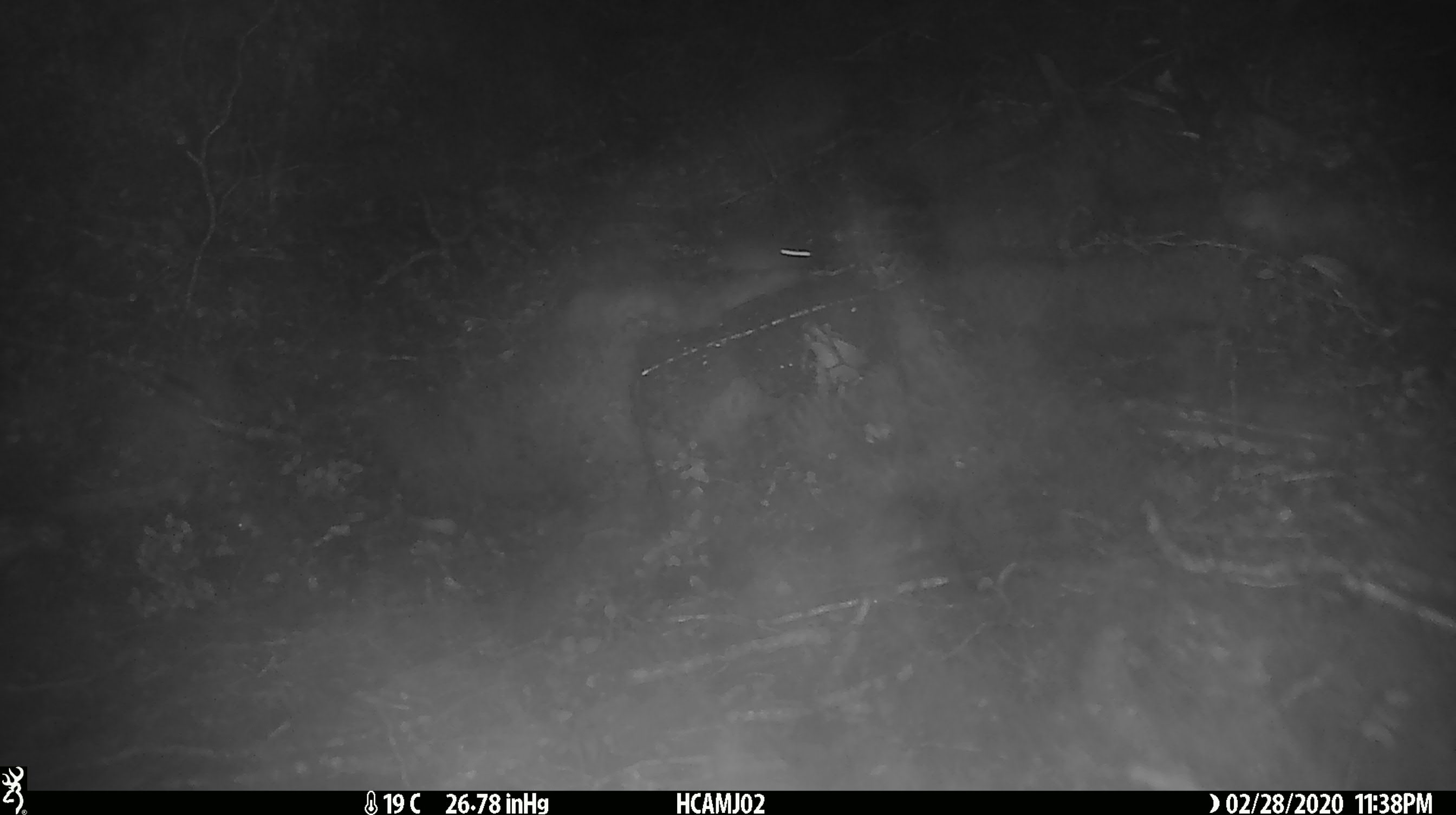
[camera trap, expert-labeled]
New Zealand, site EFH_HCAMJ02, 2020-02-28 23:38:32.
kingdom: Animalia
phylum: Chordata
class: Mammalia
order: Rodentia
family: Muridae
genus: Mus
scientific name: Mus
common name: mouse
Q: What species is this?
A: Mouse (Mus).